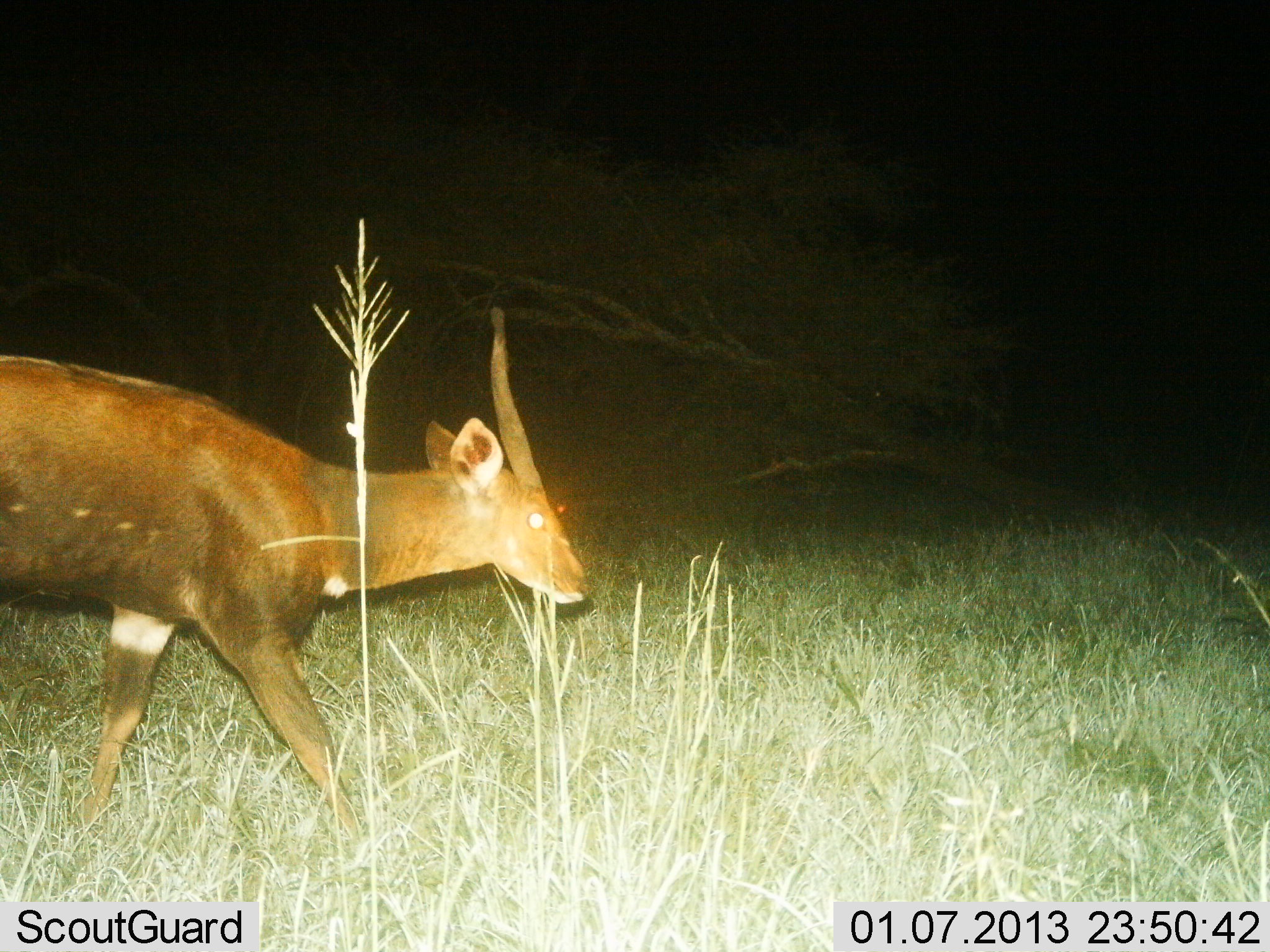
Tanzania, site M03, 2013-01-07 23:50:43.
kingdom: Animalia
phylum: Chordata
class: Mammalia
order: Artiodactyla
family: Bovidae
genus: Tragelaphus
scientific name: Tragelaphus scriptus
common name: bushbuck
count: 1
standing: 0%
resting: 0%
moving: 100%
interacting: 0%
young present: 0%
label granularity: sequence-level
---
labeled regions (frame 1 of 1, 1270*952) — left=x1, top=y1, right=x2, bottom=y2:
animal: left=0, top=307, right=592, bottom=869